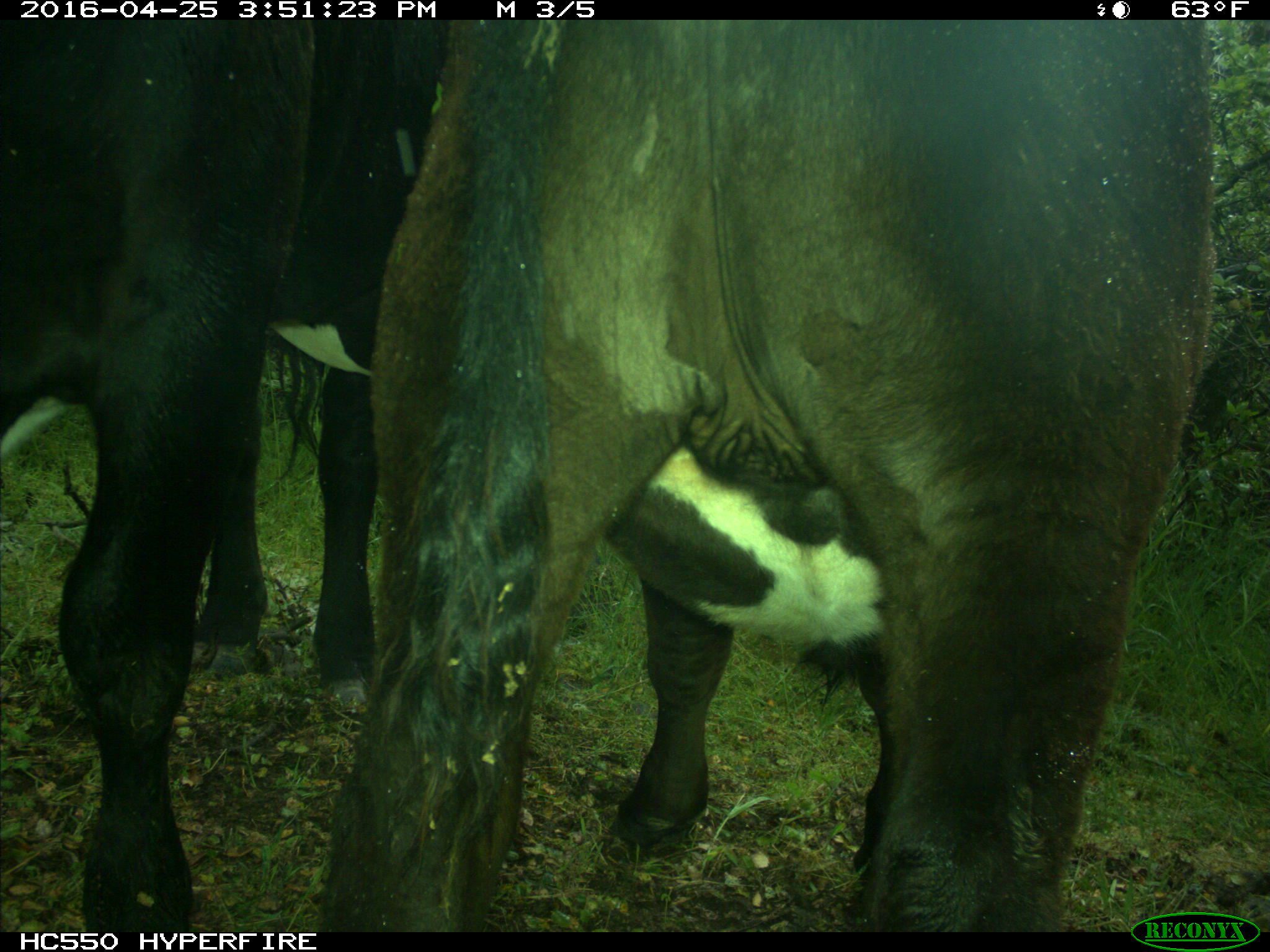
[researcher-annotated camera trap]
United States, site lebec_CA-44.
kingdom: Animalia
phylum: Chordata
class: Mammalia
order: Artiodactyla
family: Bovidae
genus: Bos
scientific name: Bos taurus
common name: domestic cow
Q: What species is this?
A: Bos taurus (domestic cow).